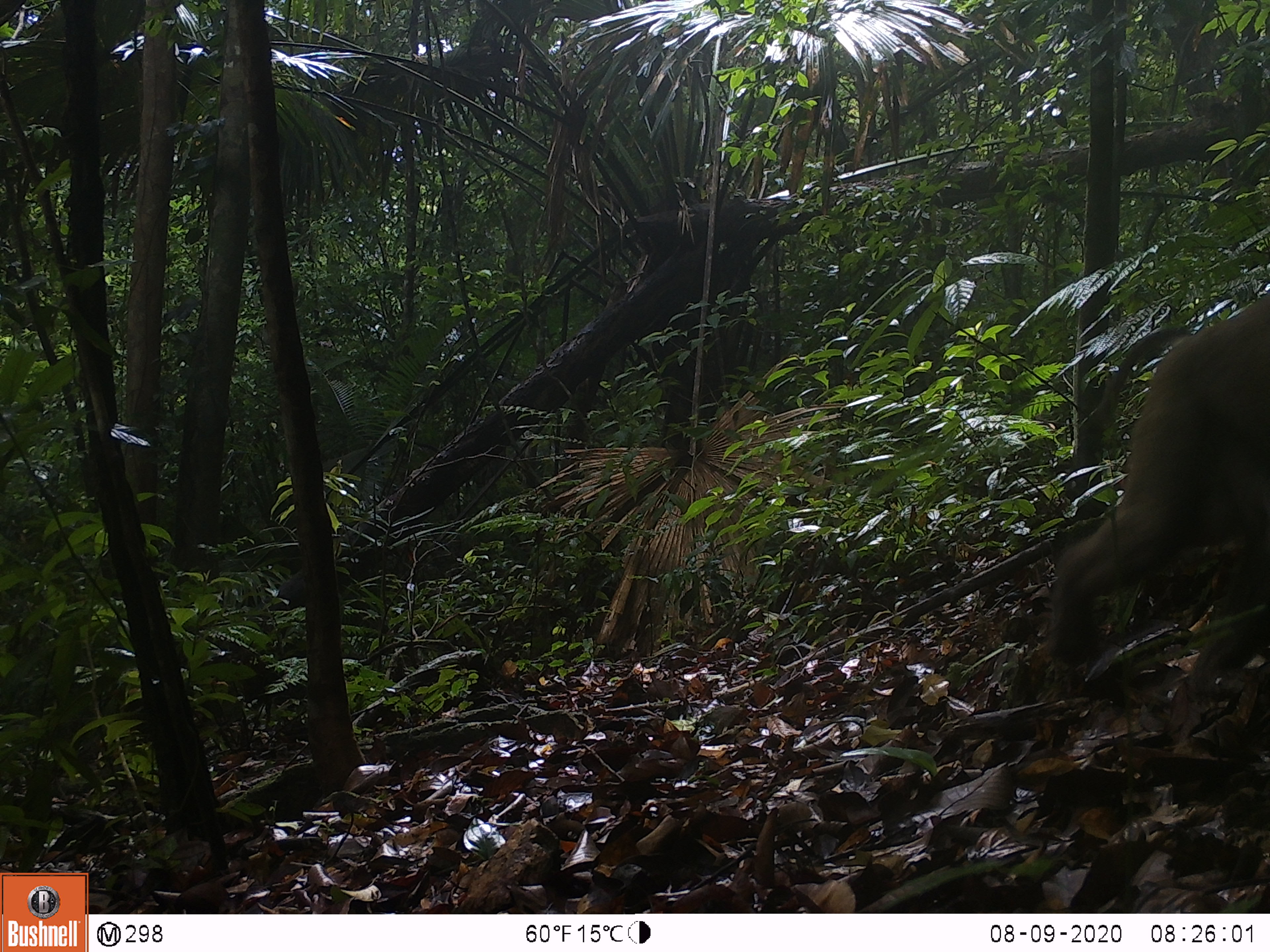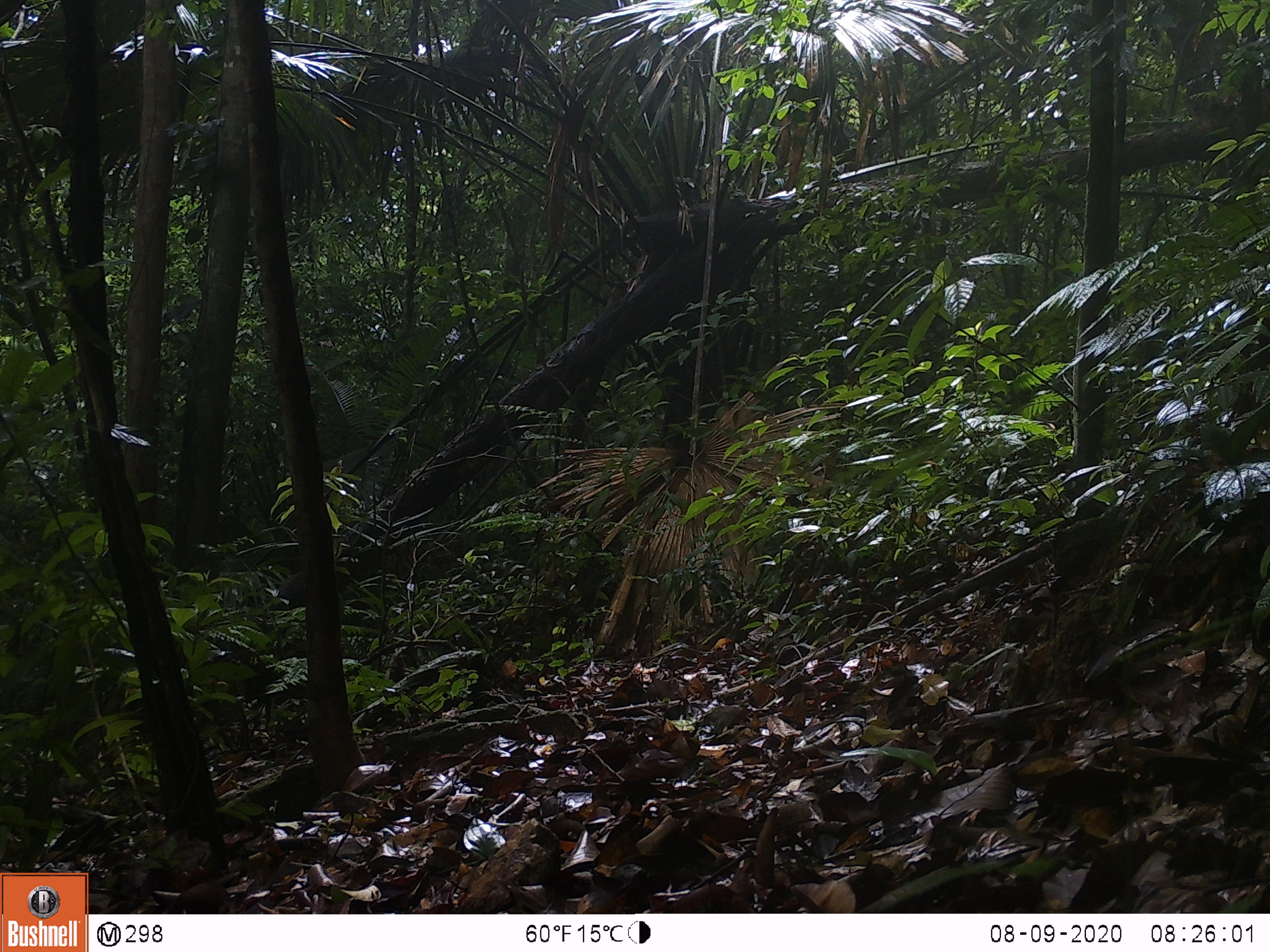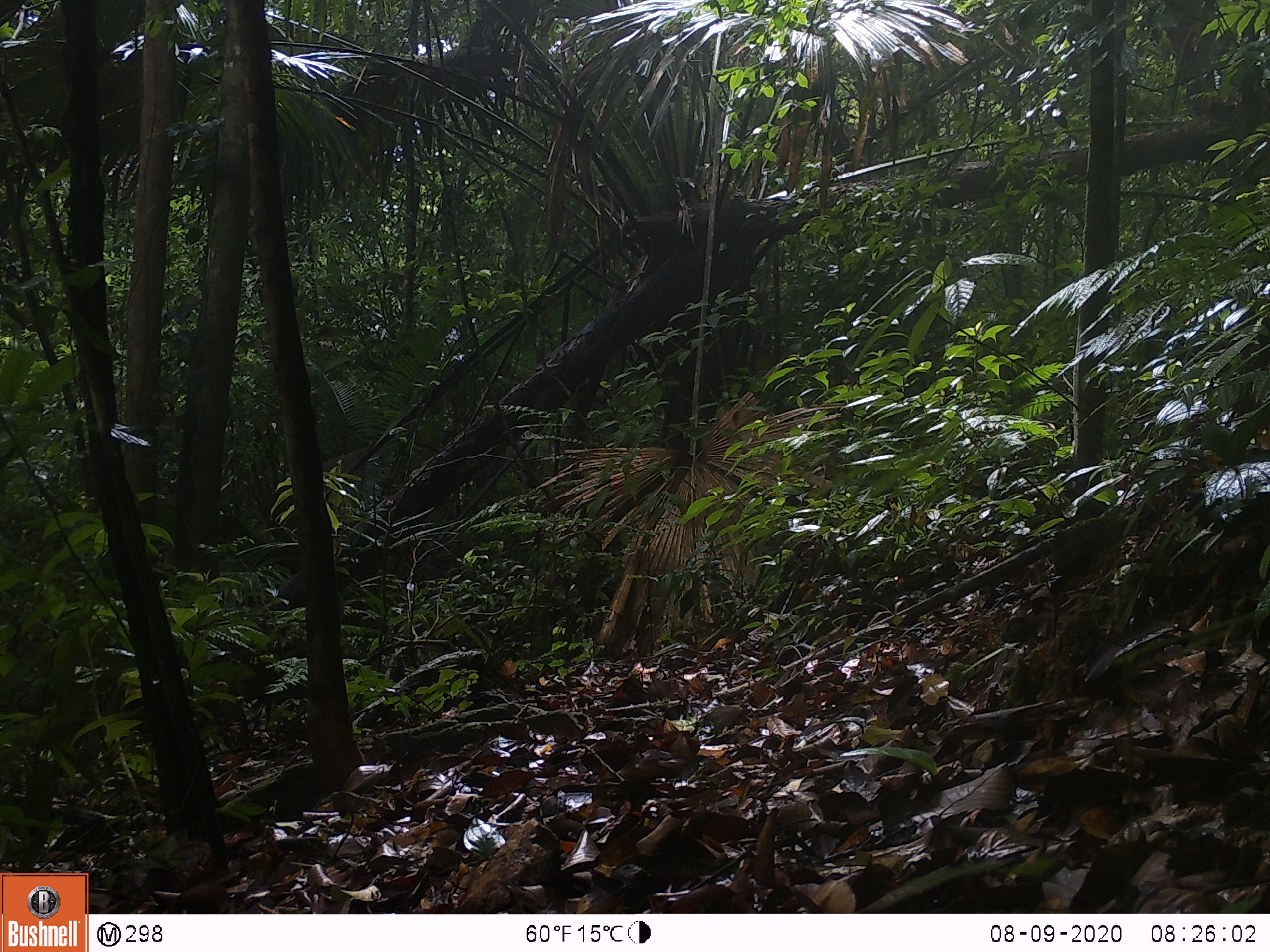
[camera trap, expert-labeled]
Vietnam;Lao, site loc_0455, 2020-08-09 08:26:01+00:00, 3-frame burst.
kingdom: Animalia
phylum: Chordata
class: Mammalia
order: Primates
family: Cercopithecidae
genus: Macaca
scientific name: Macaca nemestrina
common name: pig-tailed macaque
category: pig tailed macaque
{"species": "pig tailed macaque (pig-tailed macaque) (Macaca nemestrina)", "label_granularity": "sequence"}